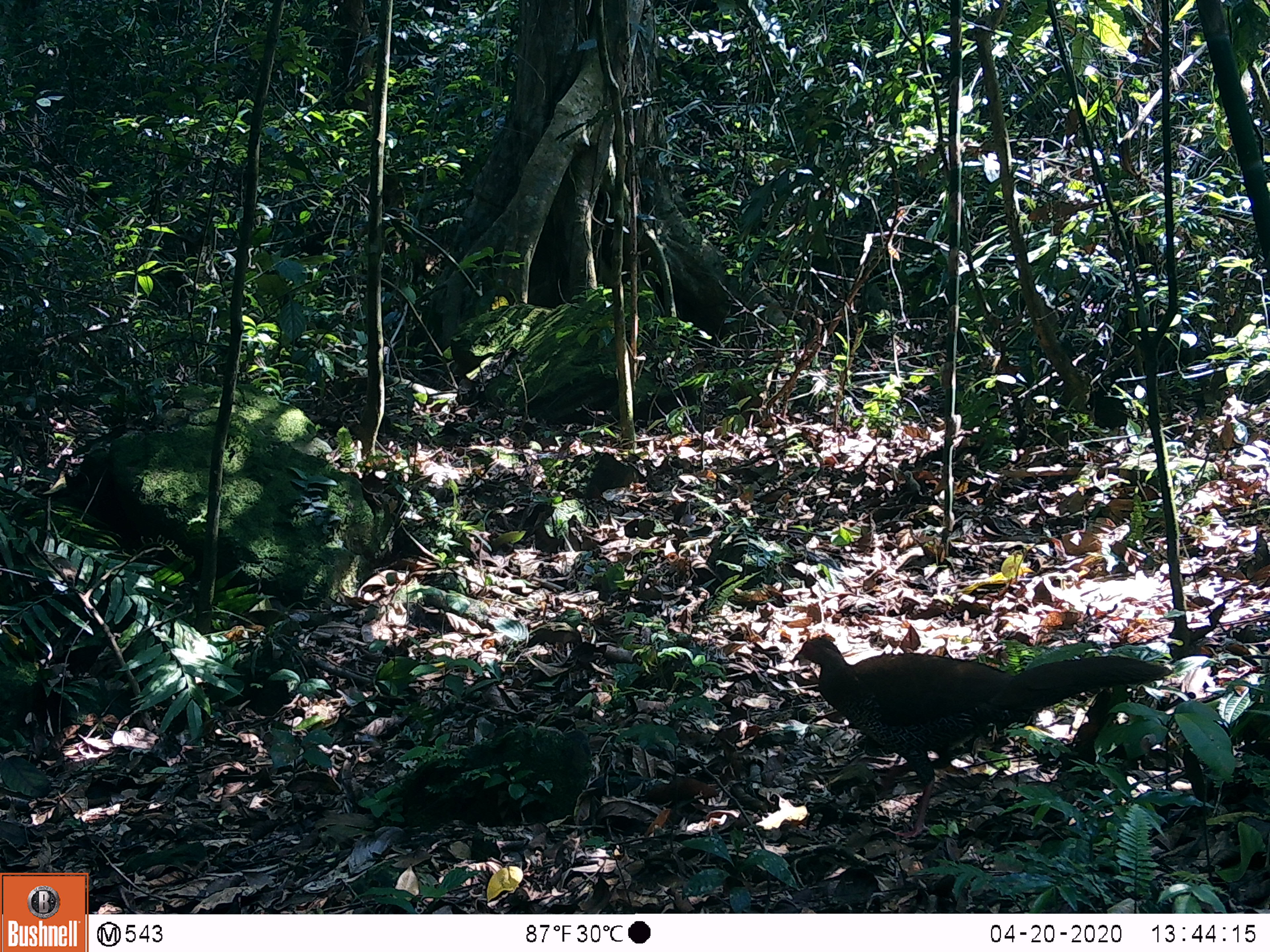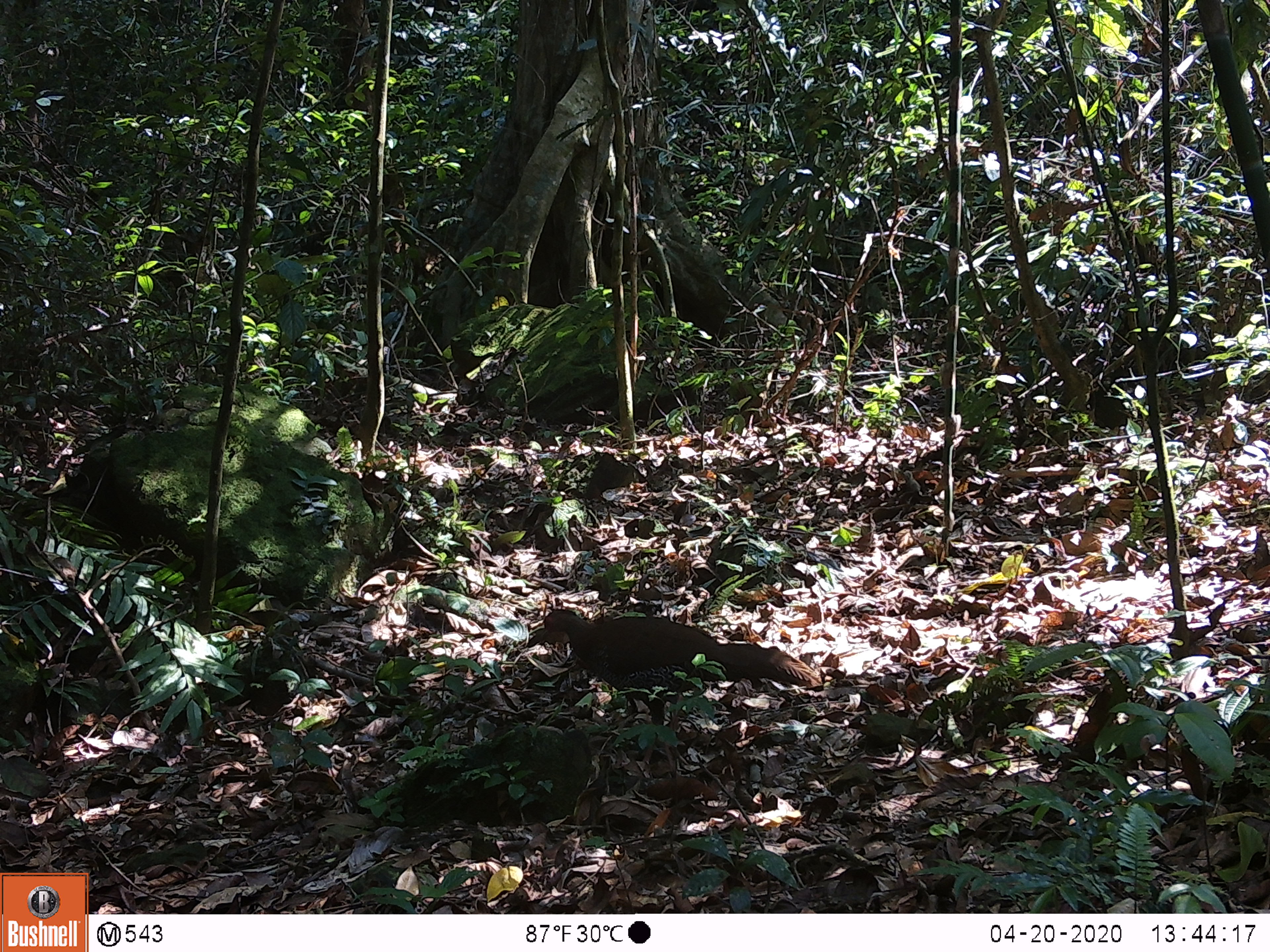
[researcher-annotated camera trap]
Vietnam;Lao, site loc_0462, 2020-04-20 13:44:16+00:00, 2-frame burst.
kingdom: Animalia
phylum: Chordata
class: Aves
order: Galliformes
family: Phasianidae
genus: Lophura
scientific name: Lophura nycthemera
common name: silver pheasant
Silver pheasant (Lophura nycthemera). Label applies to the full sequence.